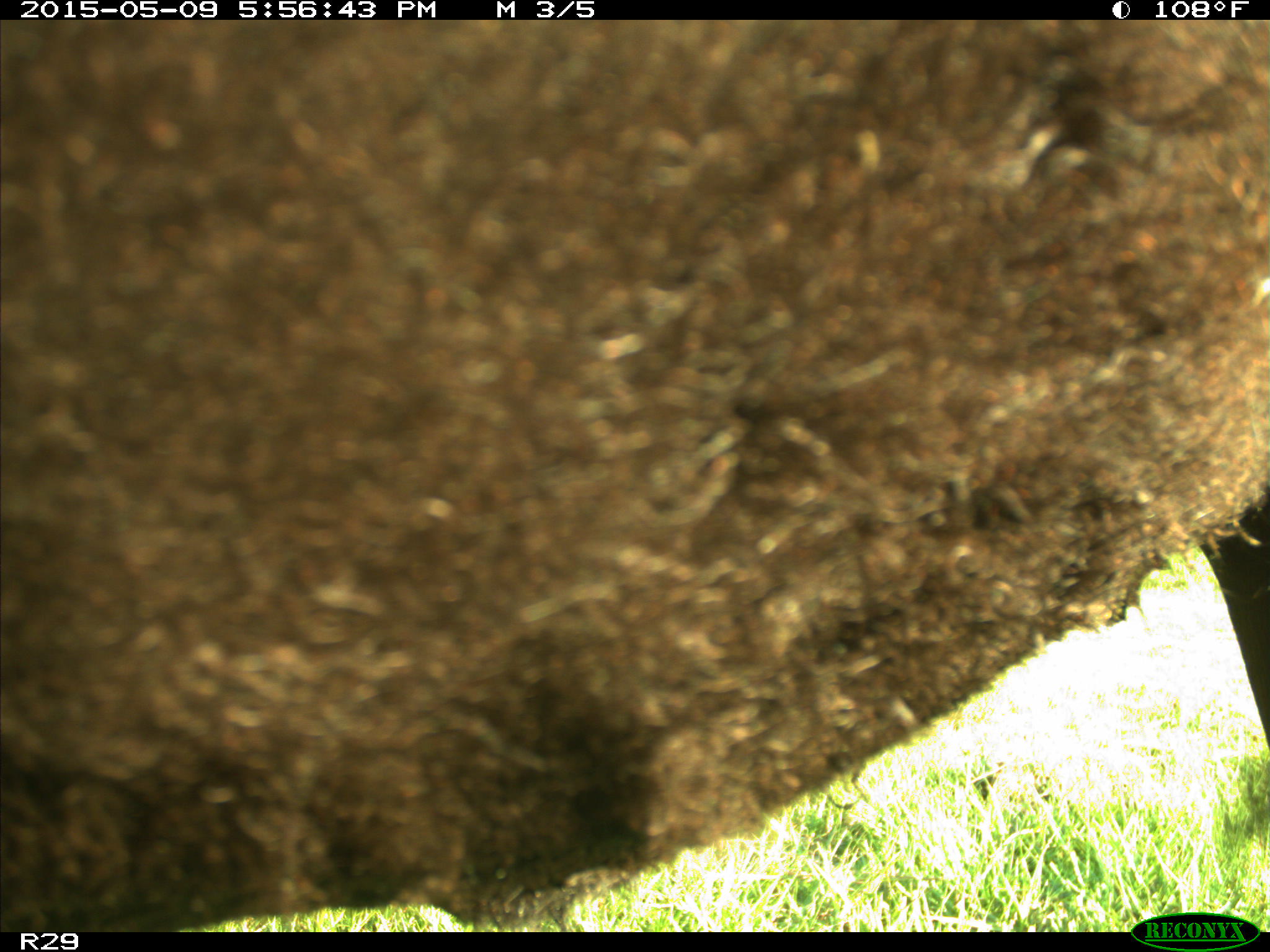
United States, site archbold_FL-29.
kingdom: Animalia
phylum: Chordata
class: Mammalia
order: Artiodactyla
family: Bovidae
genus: Bos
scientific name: Bos taurus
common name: domestic cow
Bos taurus (domestic cow).